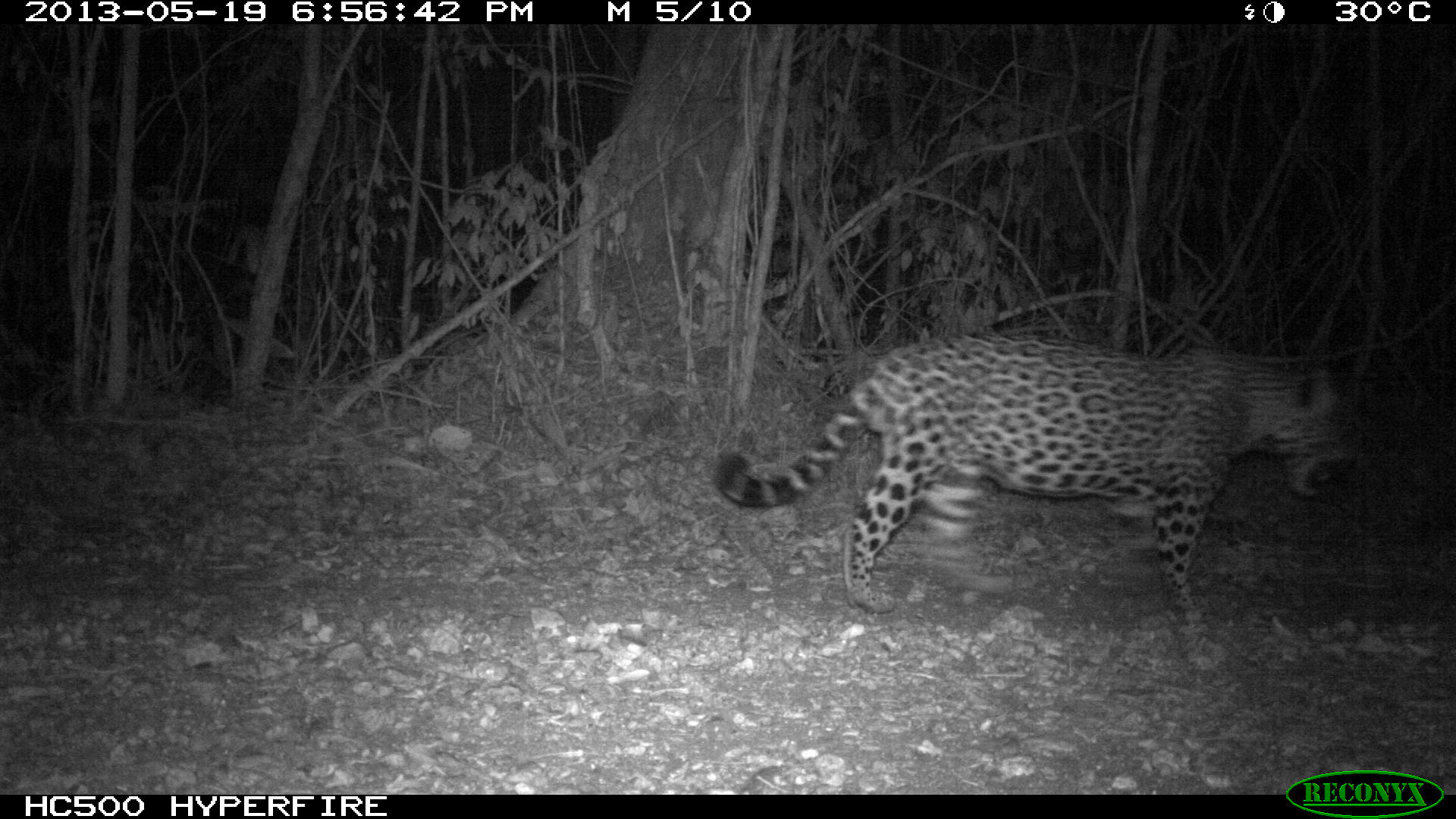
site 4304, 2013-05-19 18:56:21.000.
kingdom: Animalia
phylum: Chordata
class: Mammalia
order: Carnivora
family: Felidae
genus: Panthera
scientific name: Panthera onca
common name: jaguar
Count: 1.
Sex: male.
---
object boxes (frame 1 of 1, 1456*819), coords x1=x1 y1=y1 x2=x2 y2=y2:
panthera onca: x1=712 y1=328 x2=1352 y2=667